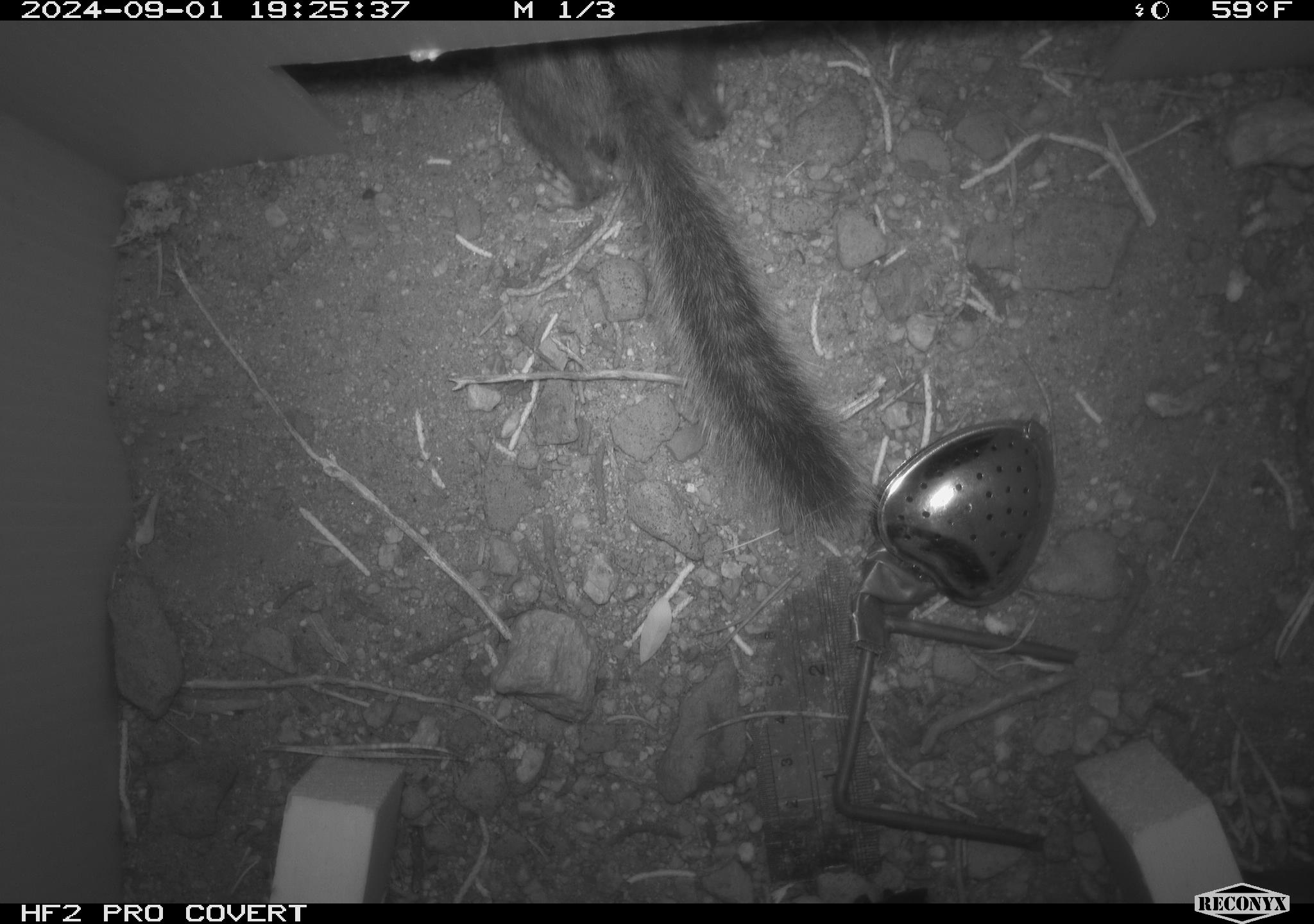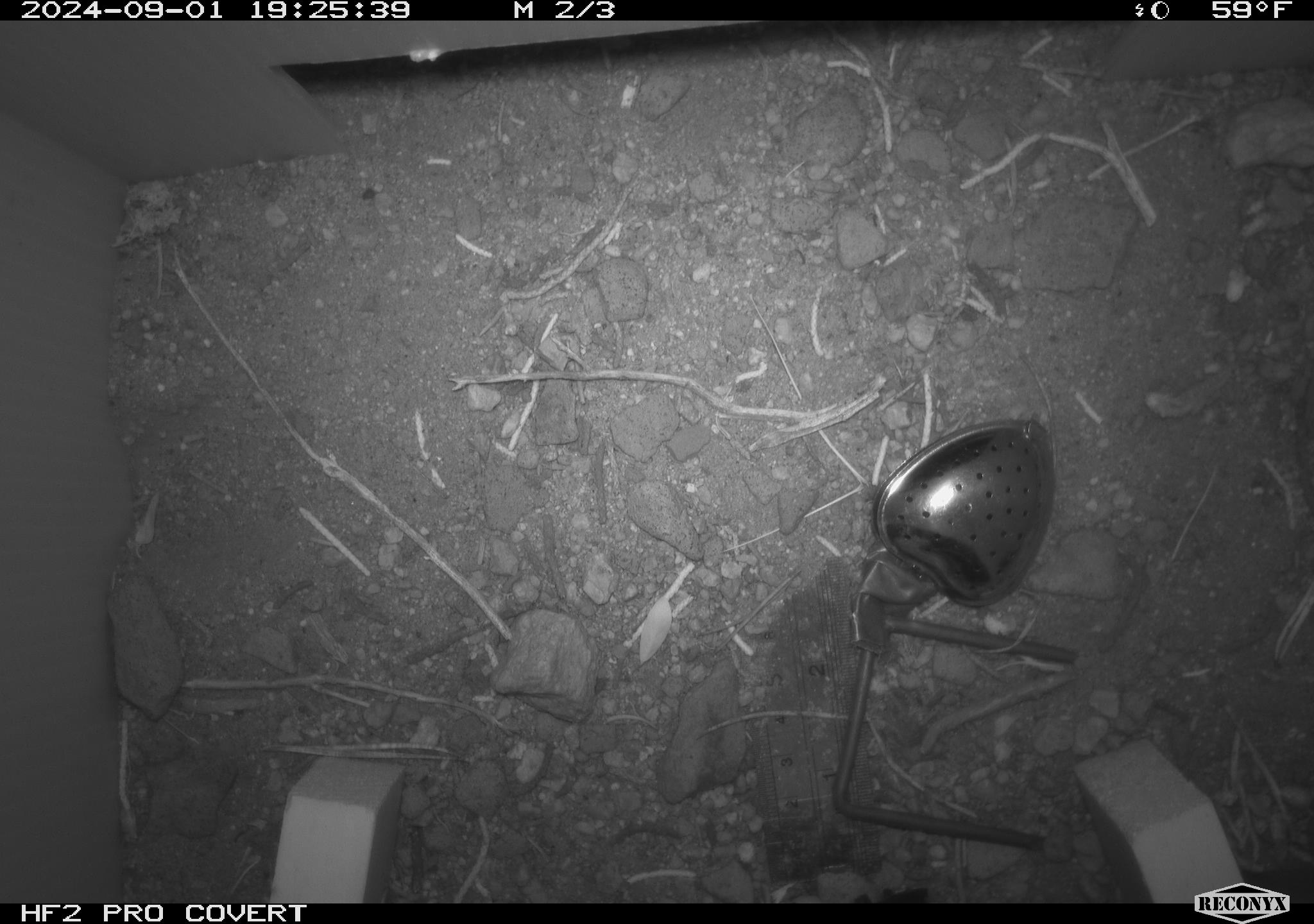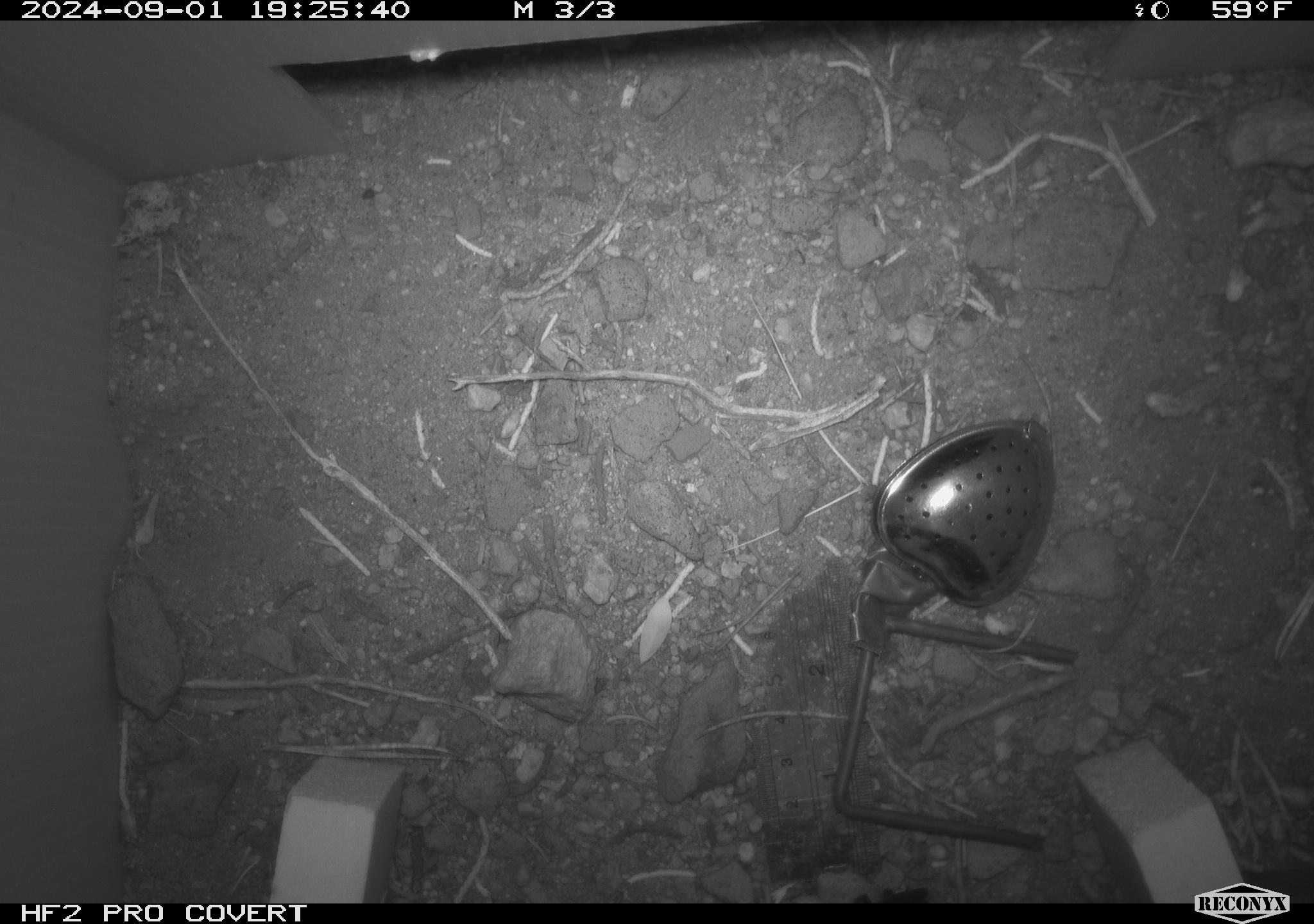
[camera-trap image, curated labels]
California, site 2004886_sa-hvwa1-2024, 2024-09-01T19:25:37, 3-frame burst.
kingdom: Animalia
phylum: Chordata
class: Mammalia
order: Rodentia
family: Sciuridae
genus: Neotamias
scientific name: Neotamias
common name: western chipmunks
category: neotamias species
Neotamias species (western chipmunks) (Neotamias).